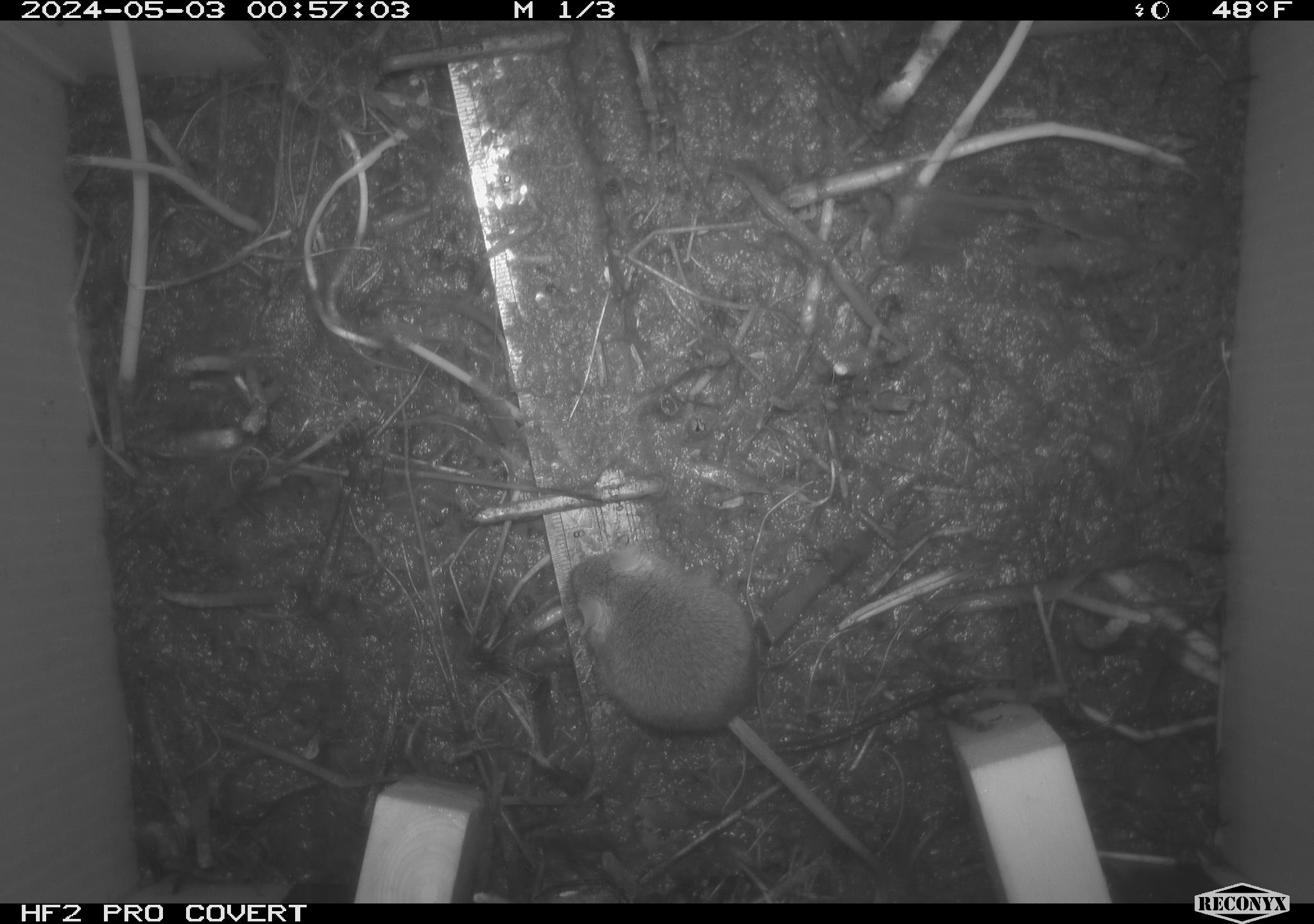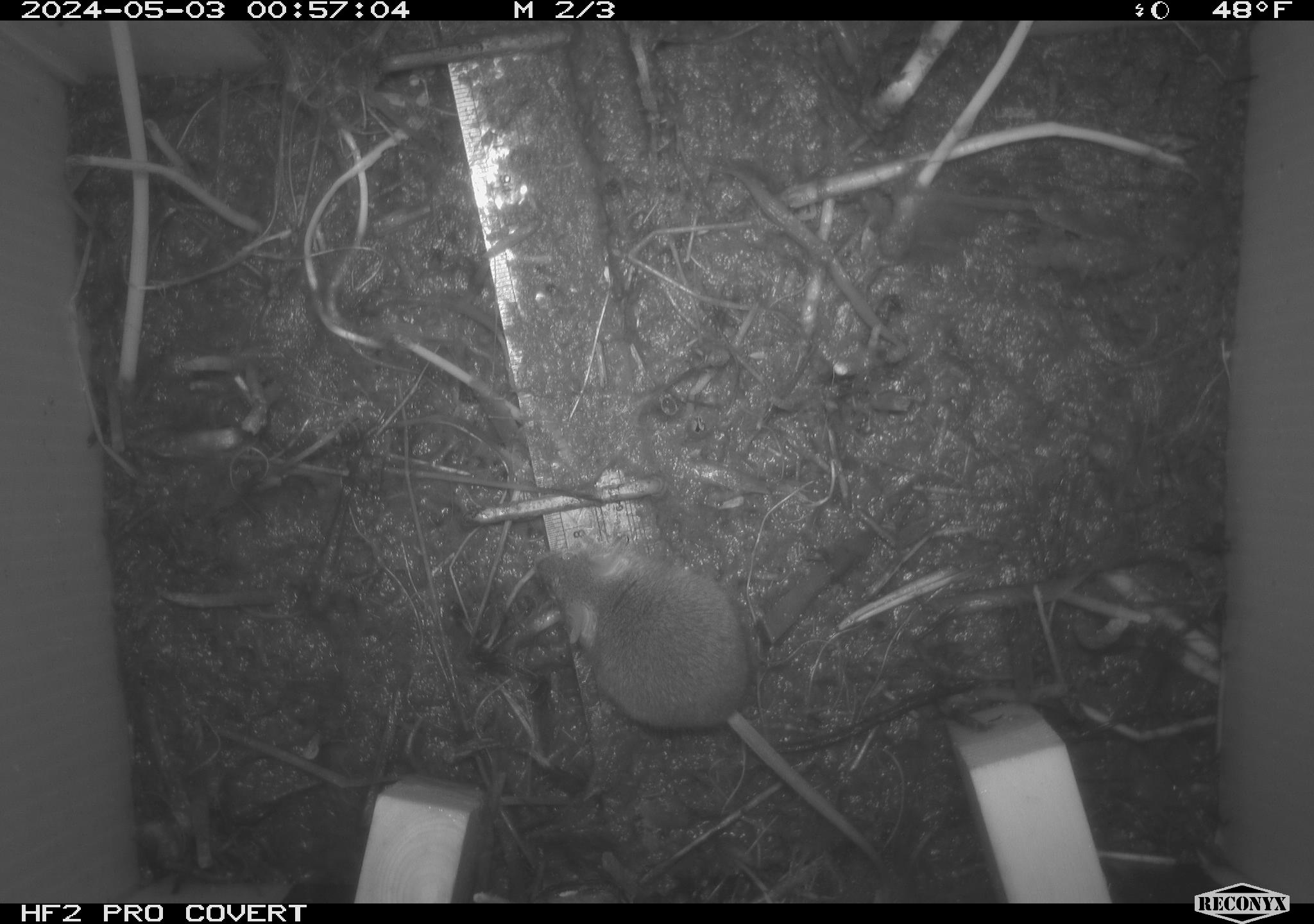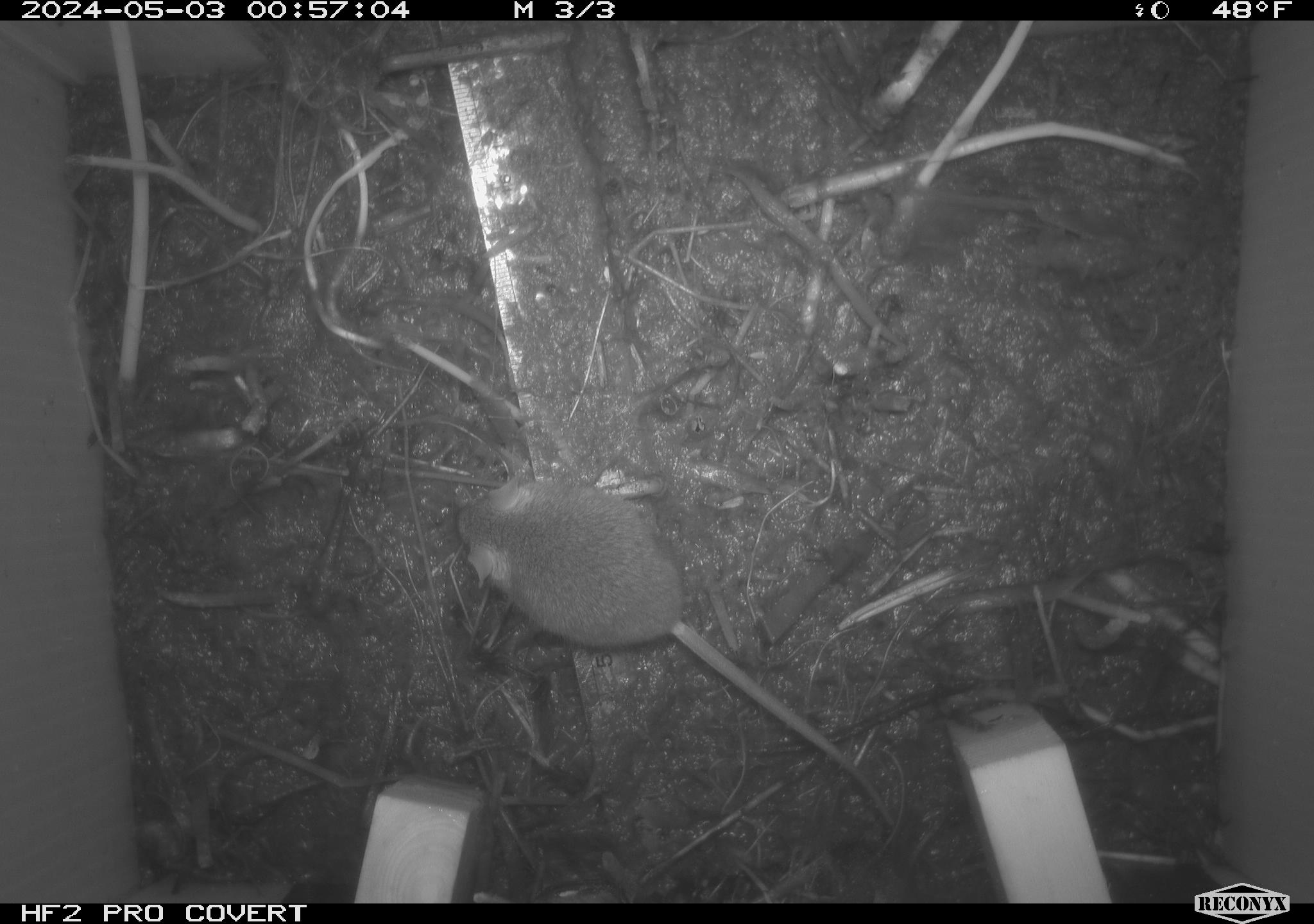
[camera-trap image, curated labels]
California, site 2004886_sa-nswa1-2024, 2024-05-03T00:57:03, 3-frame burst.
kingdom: Animalia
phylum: Chordata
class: Mammalia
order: Rodentia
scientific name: Rodentia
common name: mouse species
Mouse species (Rodentia).